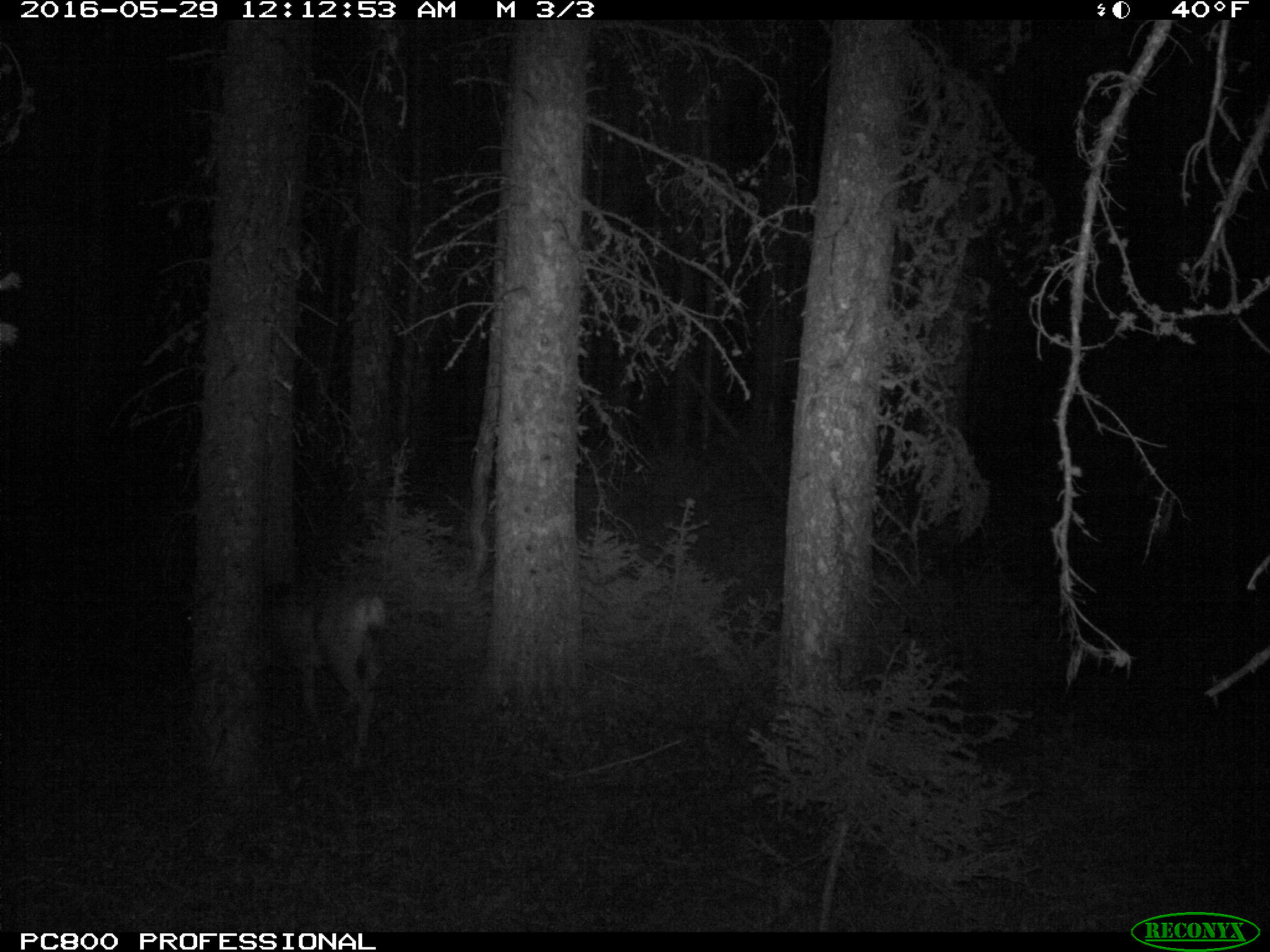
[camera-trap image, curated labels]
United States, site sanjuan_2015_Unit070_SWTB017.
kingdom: Animalia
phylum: Chordata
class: Mammalia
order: Artiodactyla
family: Cervidae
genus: Odocoileus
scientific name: Odocoileus hemionus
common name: mule deer